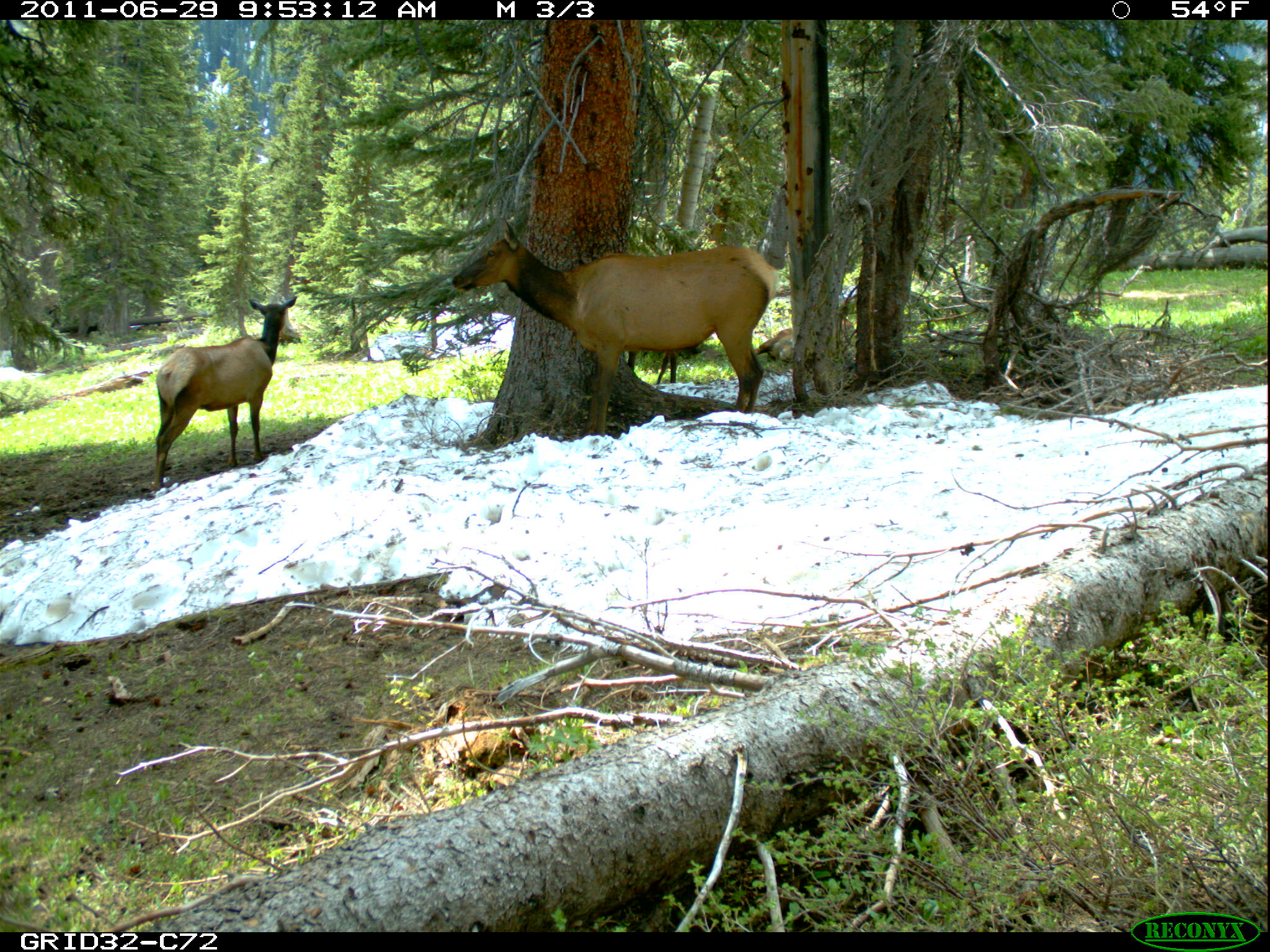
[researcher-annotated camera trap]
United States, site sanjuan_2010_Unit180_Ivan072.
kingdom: Animalia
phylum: Chordata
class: Mammalia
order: Artiodactyla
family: Cervidae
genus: Cervus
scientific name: Cervus elaphus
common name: red deer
Cervus elaphus (red deer).